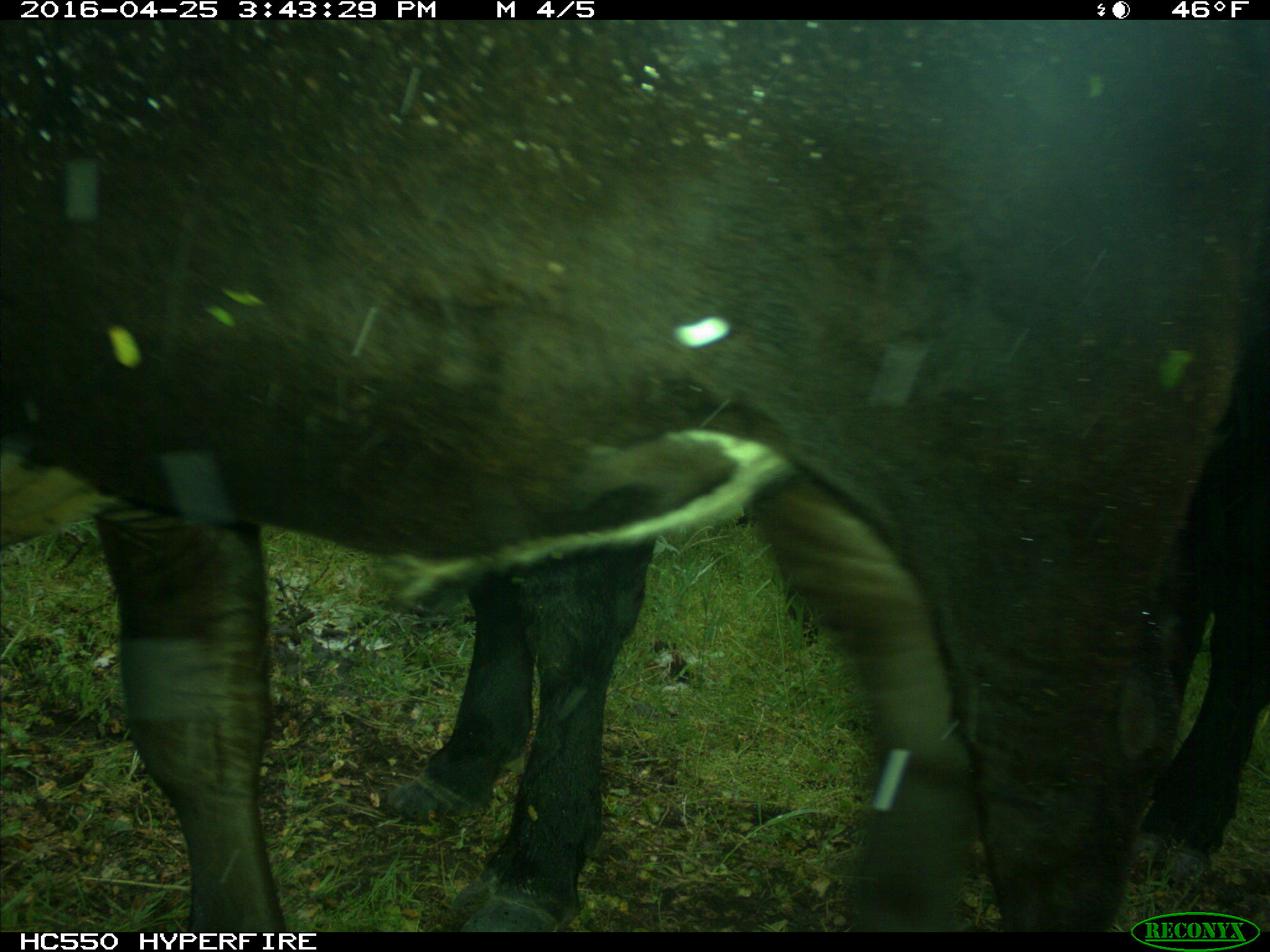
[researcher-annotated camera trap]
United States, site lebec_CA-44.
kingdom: Animalia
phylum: Chordata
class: Mammalia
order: Artiodactyla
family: Bovidae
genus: Bos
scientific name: Bos taurus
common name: domestic cow